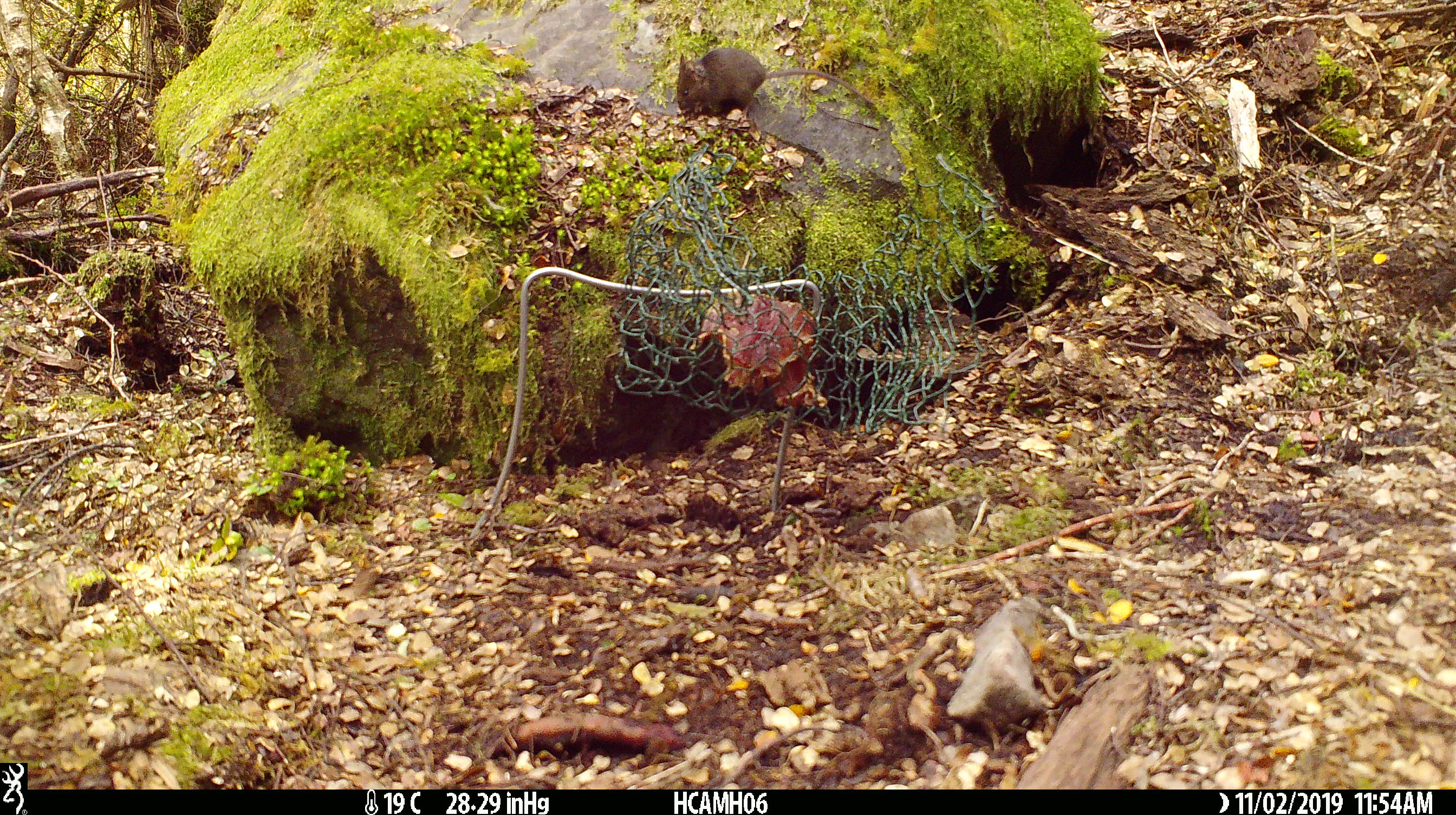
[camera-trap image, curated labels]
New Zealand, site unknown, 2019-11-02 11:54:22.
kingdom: Animalia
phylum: Chordata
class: Mammalia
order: Rodentia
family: Muridae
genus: Mus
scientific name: Mus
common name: mouse